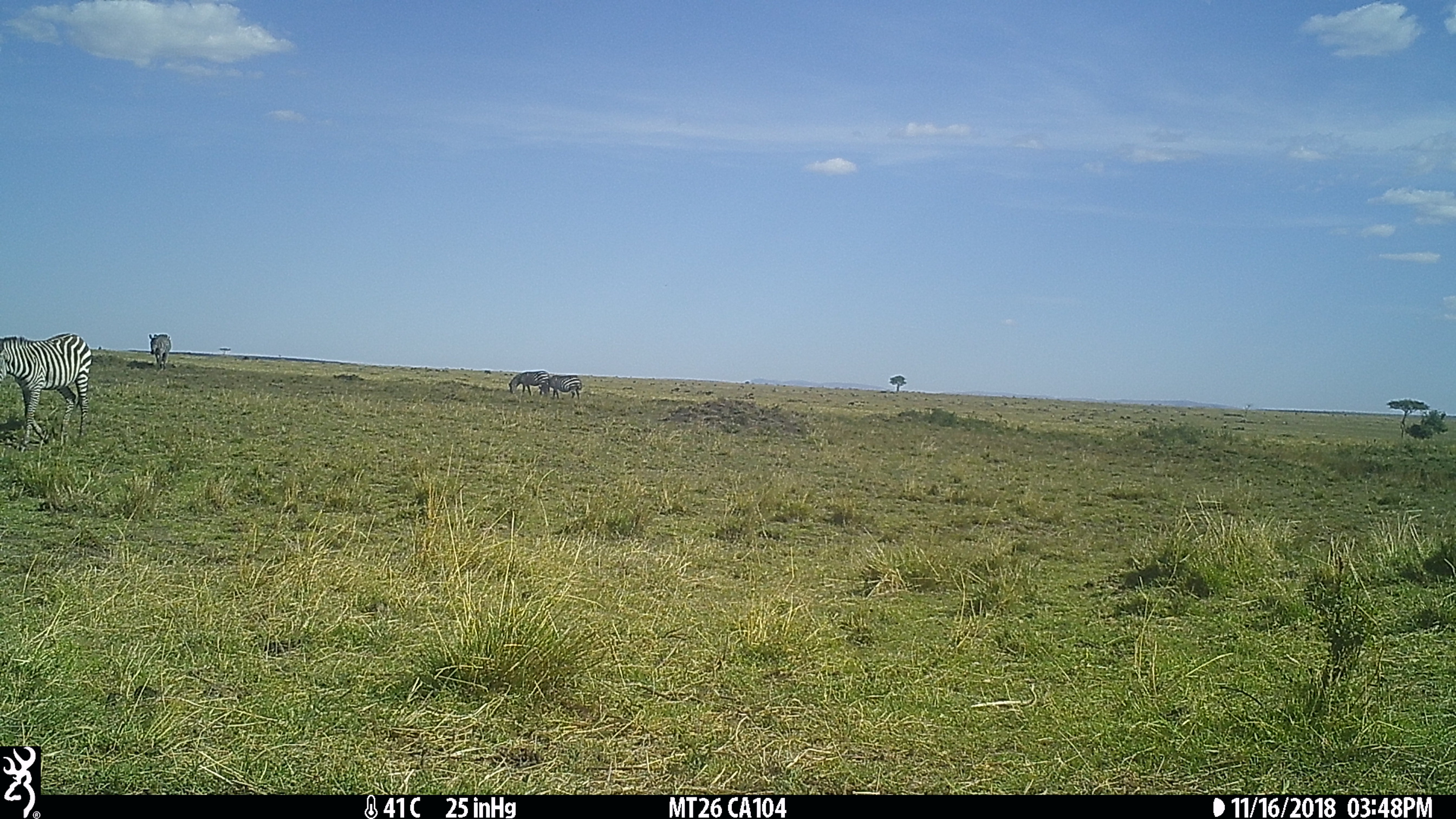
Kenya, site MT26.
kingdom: Animalia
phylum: Chordata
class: Mammalia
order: Perissodactyla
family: Equidae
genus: Equus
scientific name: Equus quagga burchellii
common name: burchell's zebra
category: zebra